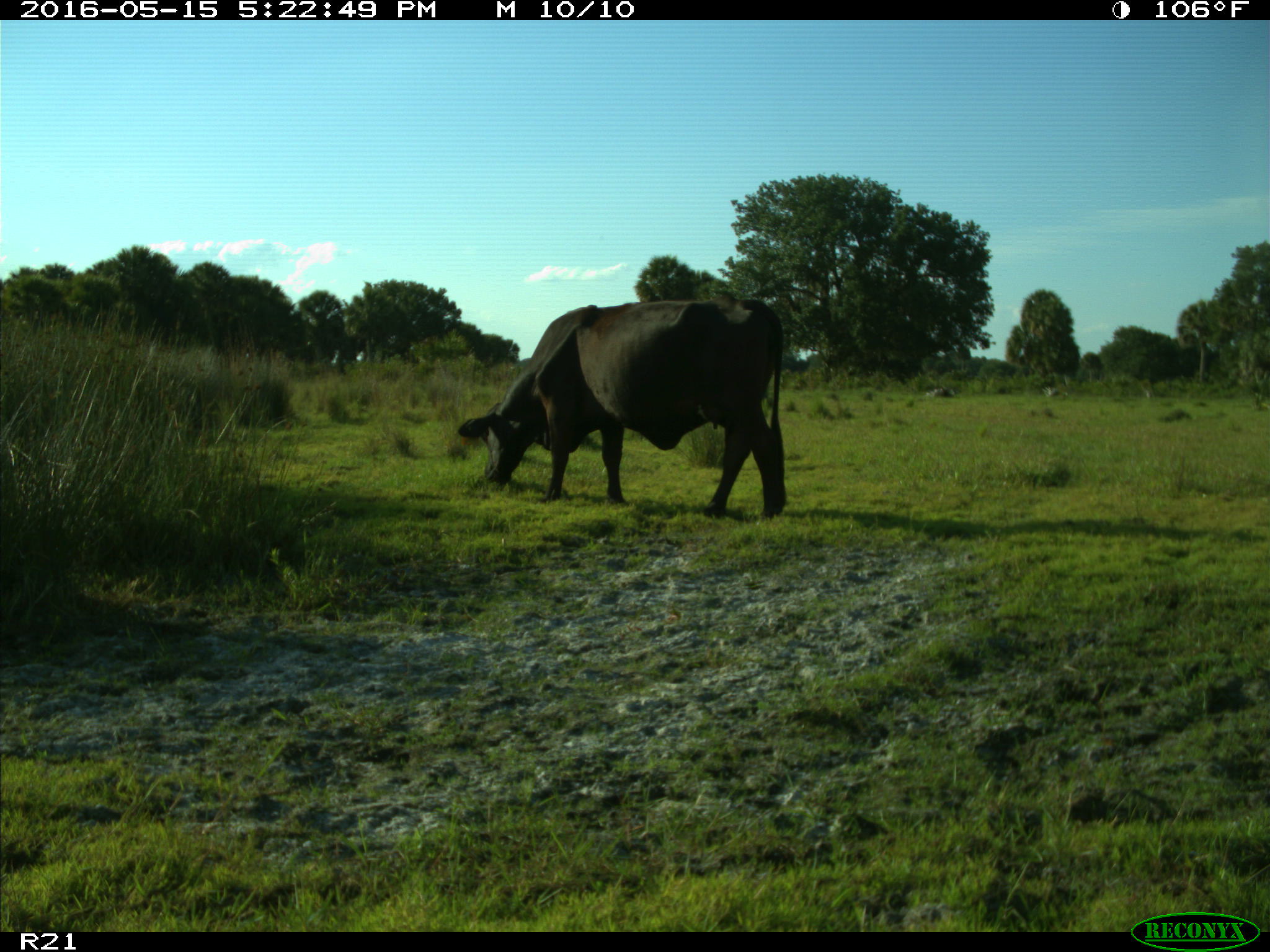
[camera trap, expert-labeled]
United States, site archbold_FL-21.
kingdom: Animalia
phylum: Chordata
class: Mammalia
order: Artiodactyla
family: Bovidae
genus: Bos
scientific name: Bos taurus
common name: domestic cow